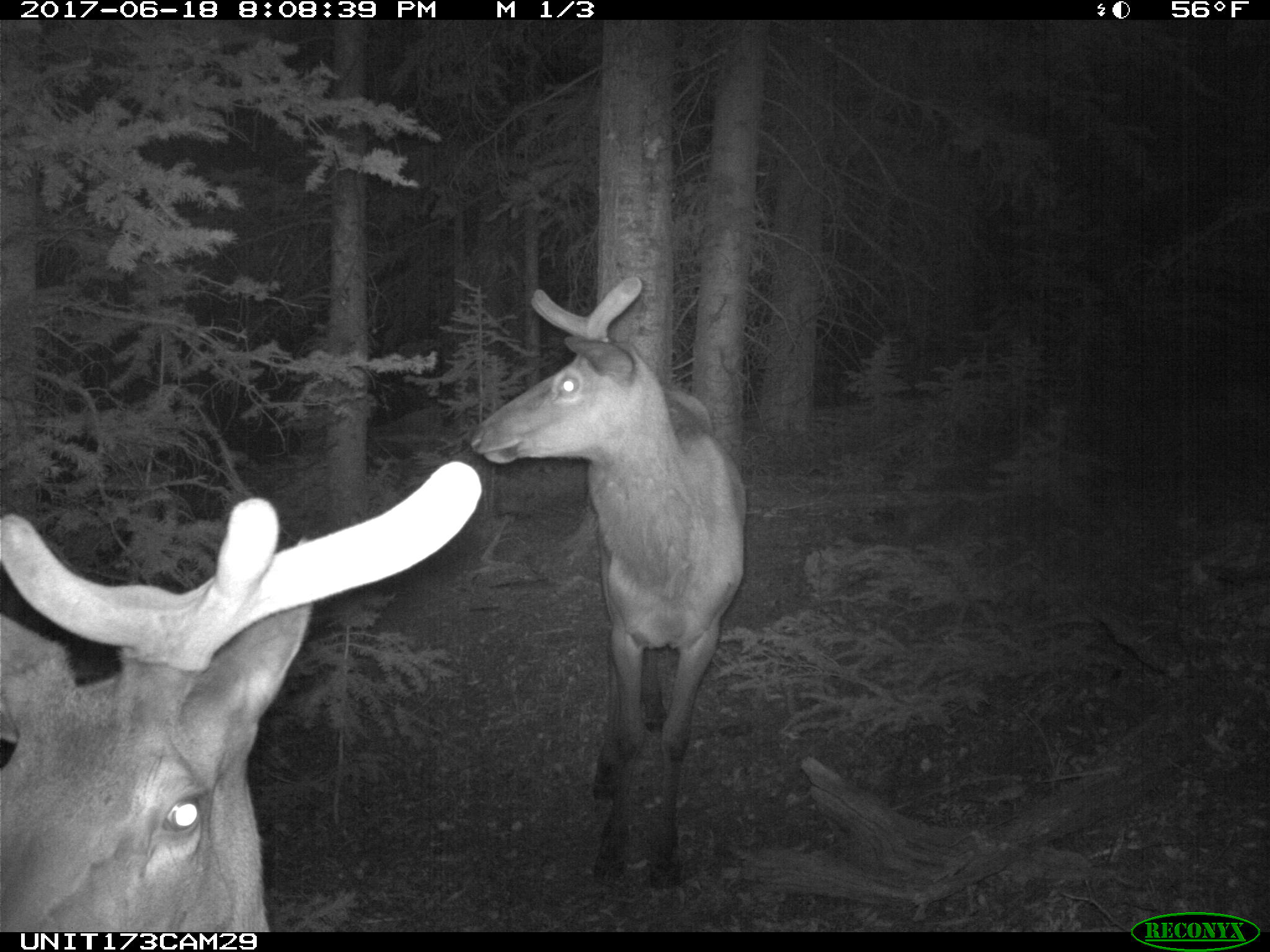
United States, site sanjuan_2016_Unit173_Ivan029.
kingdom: Animalia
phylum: Chordata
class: Mammalia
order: Artiodactyla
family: Cervidae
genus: Cervus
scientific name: Cervus elaphus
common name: red deer